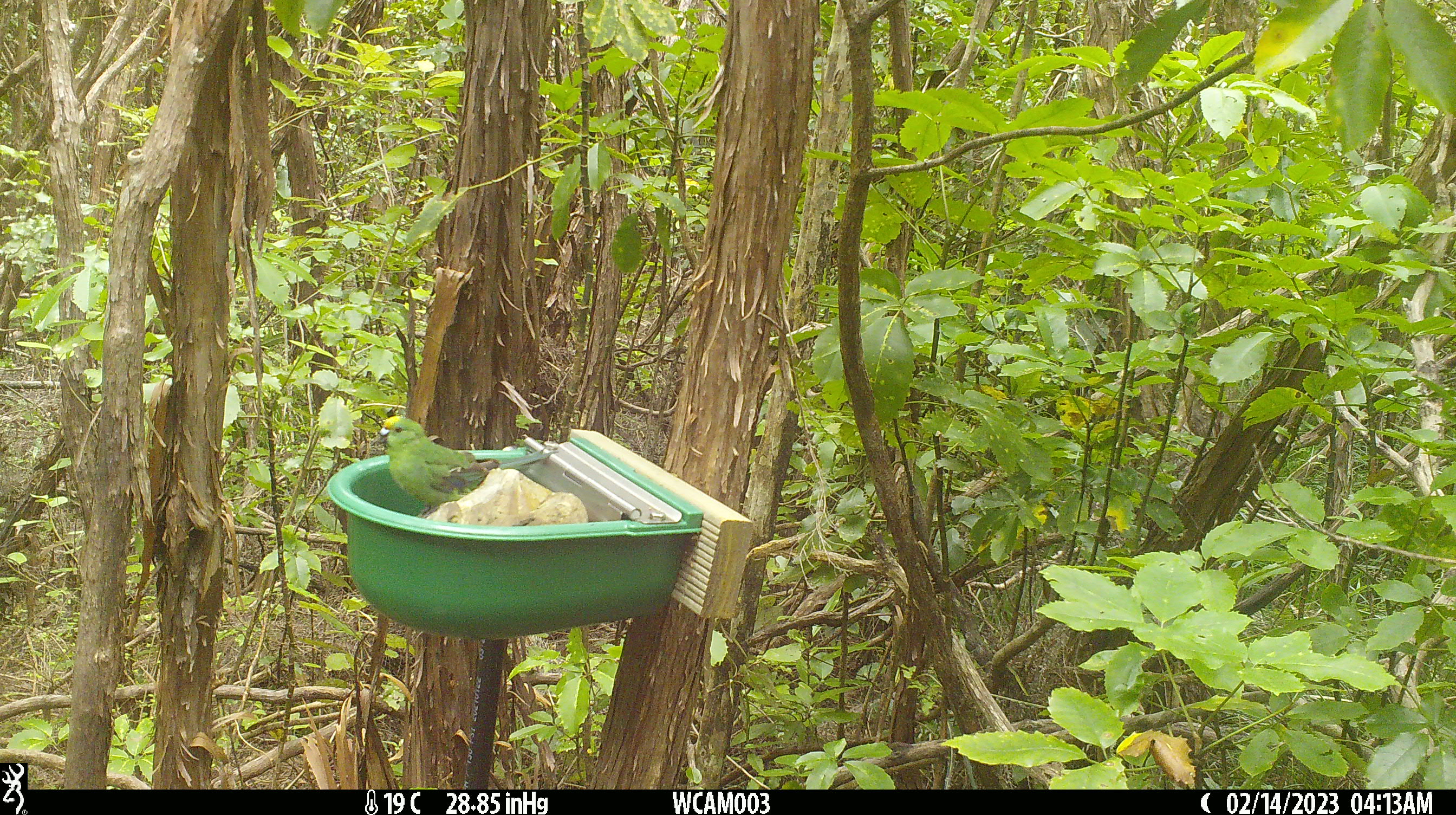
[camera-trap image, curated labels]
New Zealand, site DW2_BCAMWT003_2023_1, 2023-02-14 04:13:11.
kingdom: Animalia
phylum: Chordata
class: Aves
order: Psittaciformes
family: Psittaculidae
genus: Cyanoramphus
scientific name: Cyanoramphus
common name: parakeet